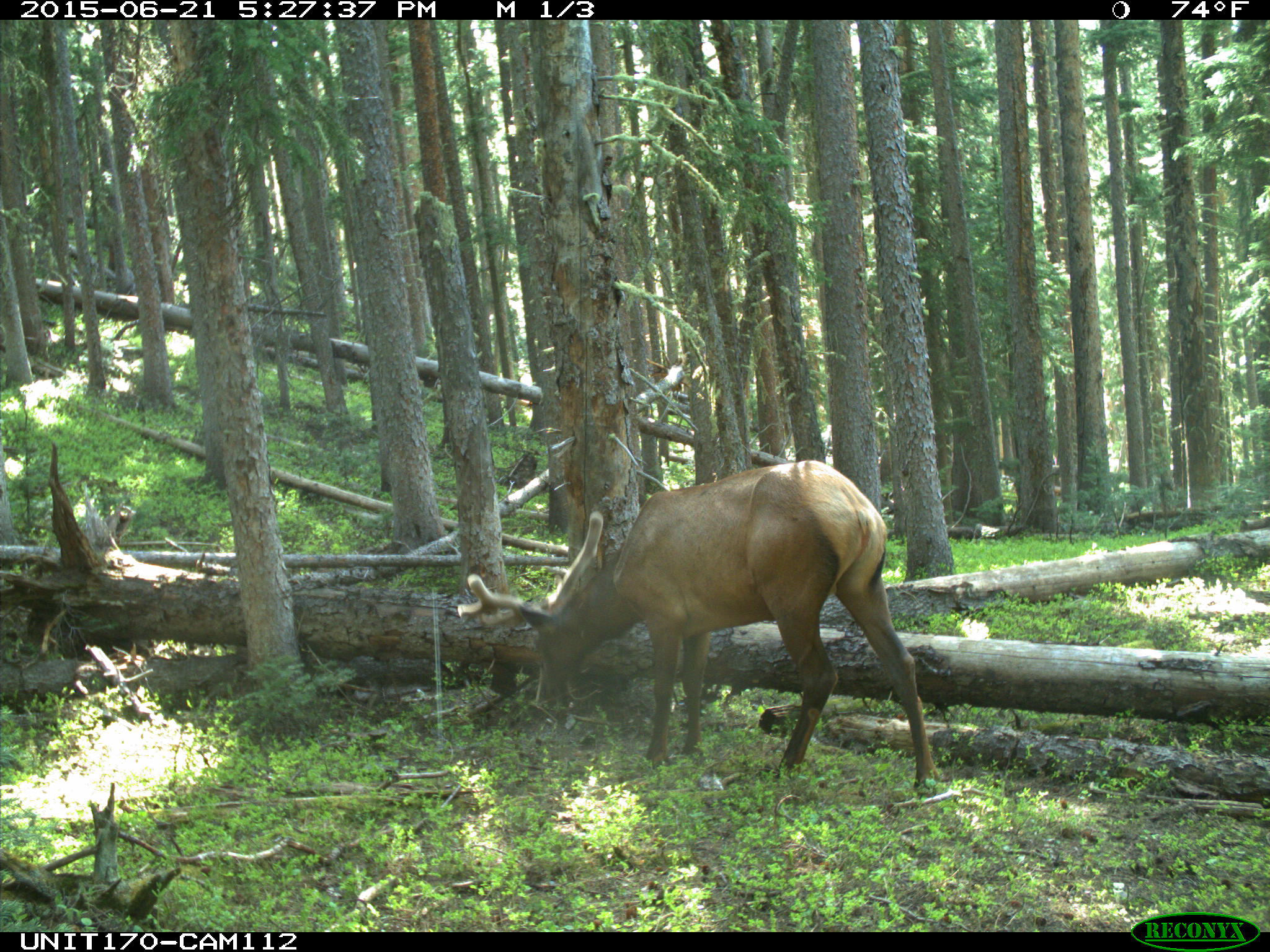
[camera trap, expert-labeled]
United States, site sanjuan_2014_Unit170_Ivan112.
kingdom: Animalia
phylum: Chordata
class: Mammalia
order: Artiodactyla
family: Cervidae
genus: Cervus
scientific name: Cervus elaphus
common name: red deer